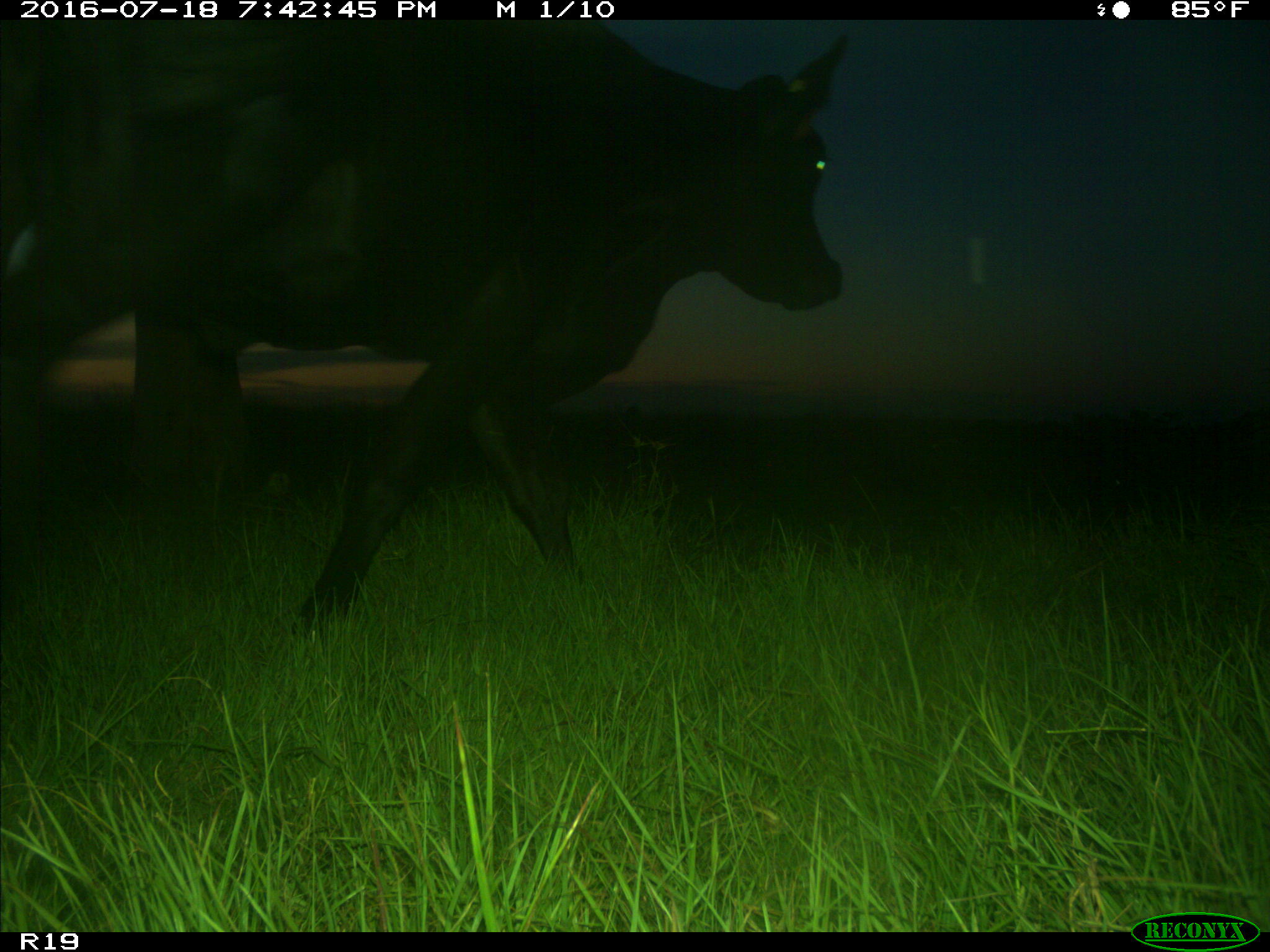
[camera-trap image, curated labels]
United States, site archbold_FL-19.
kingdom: Animalia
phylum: Chordata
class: Mammalia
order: Artiodactyla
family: Bovidae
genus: Bos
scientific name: Bos taurus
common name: domestic cow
Bos taurus (domestic cow).